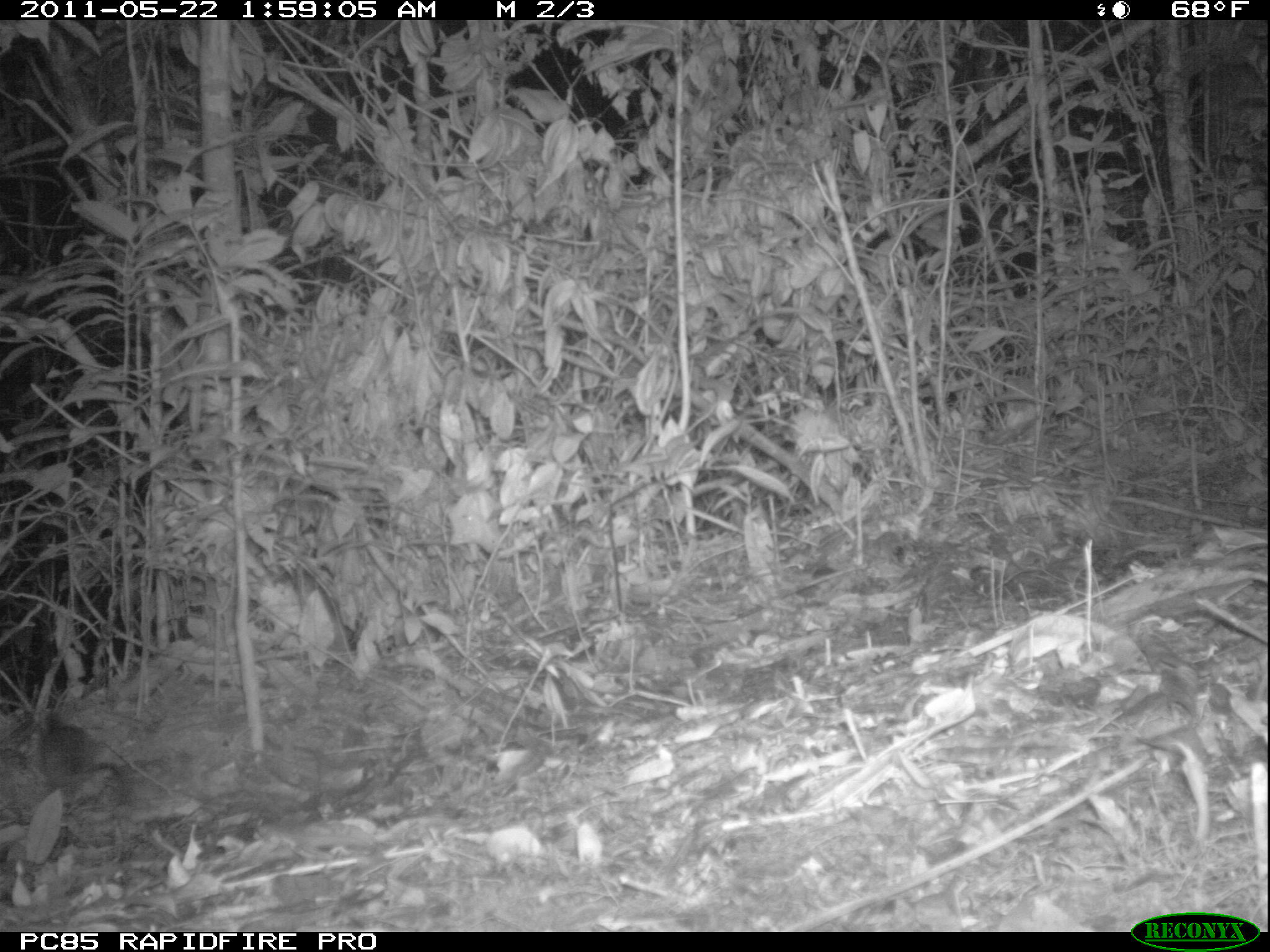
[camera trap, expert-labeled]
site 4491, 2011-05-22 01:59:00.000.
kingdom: Animalia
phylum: Chordata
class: Mammalia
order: Rodentia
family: Nesomyidae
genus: Eliurus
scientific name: Eliurus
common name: eliurus rat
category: eliurus spp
Eliurus spp (eliurus rat) (Eliurus), count 1.